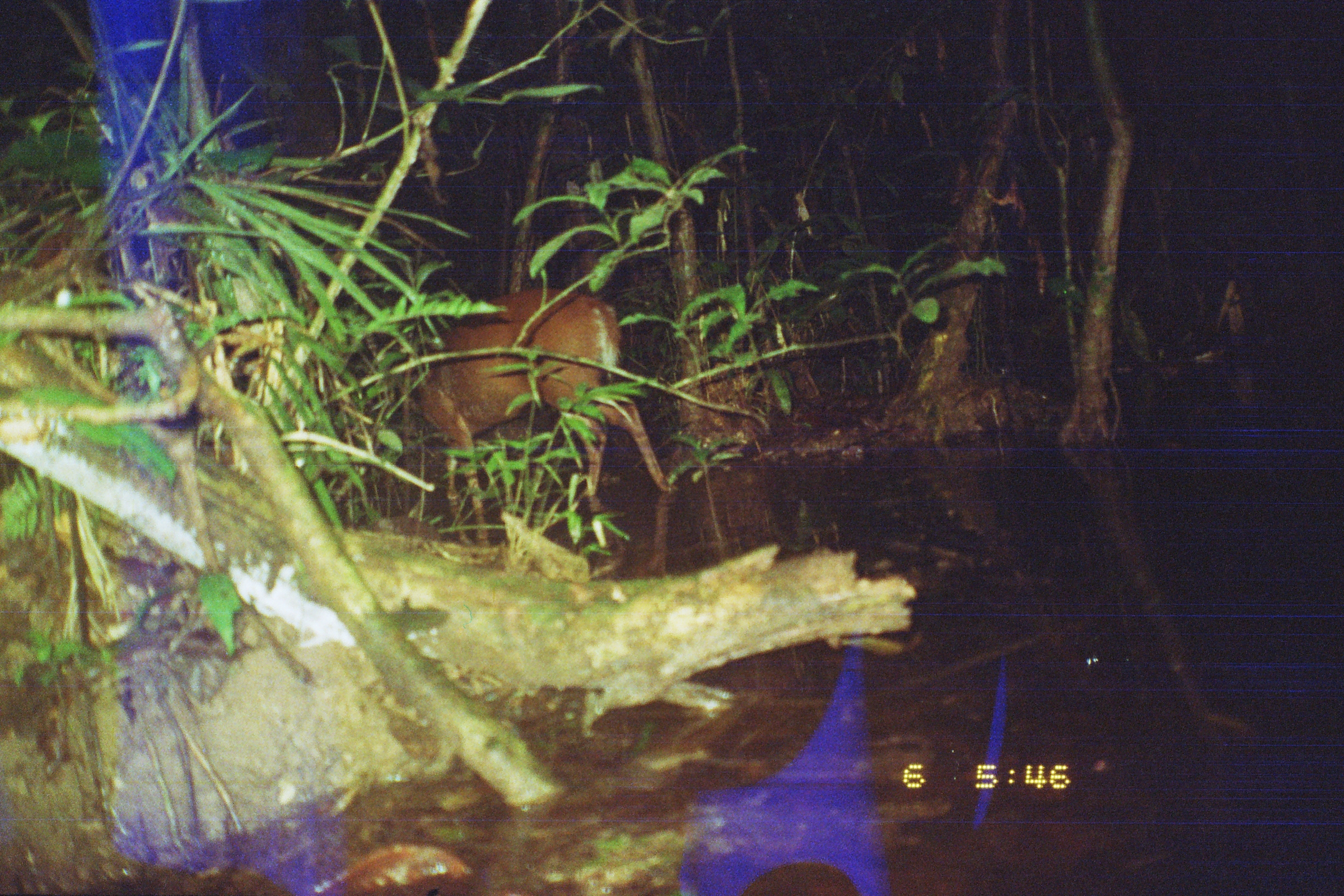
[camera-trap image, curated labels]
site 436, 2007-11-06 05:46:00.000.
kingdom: Animalia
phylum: Chordata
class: Mammalia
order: Artiodactyla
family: Cervidae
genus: Mazama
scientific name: Mazama americana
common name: red brocket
Mazama americana (red brocket).